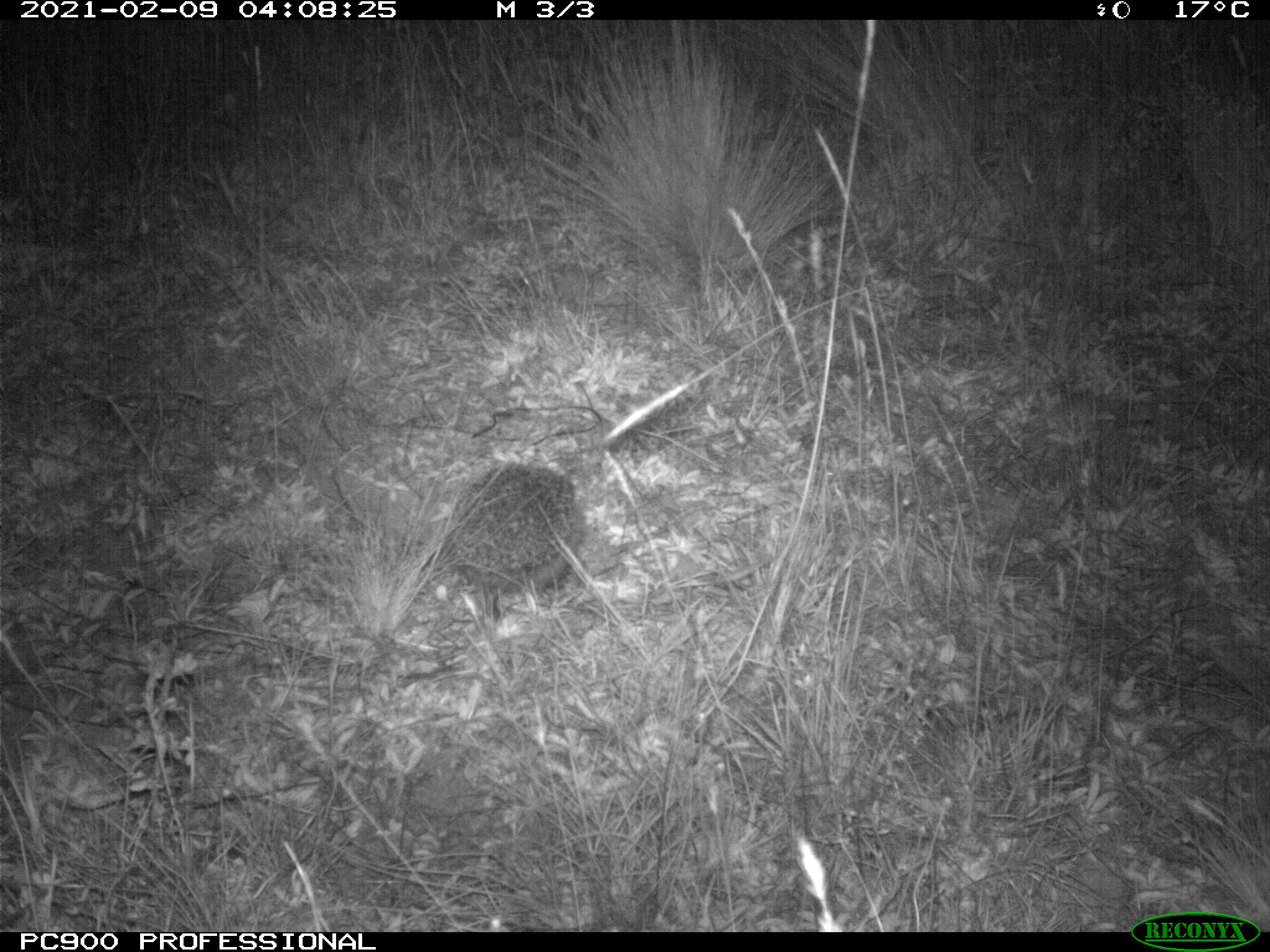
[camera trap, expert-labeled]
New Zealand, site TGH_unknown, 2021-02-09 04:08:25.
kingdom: Animalia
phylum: Chordata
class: Mammalia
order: Eulipotyphla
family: Erinaceidae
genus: Erinaceus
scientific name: Erinaceus europaeus europaeus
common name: european hedgehog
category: hedgehog